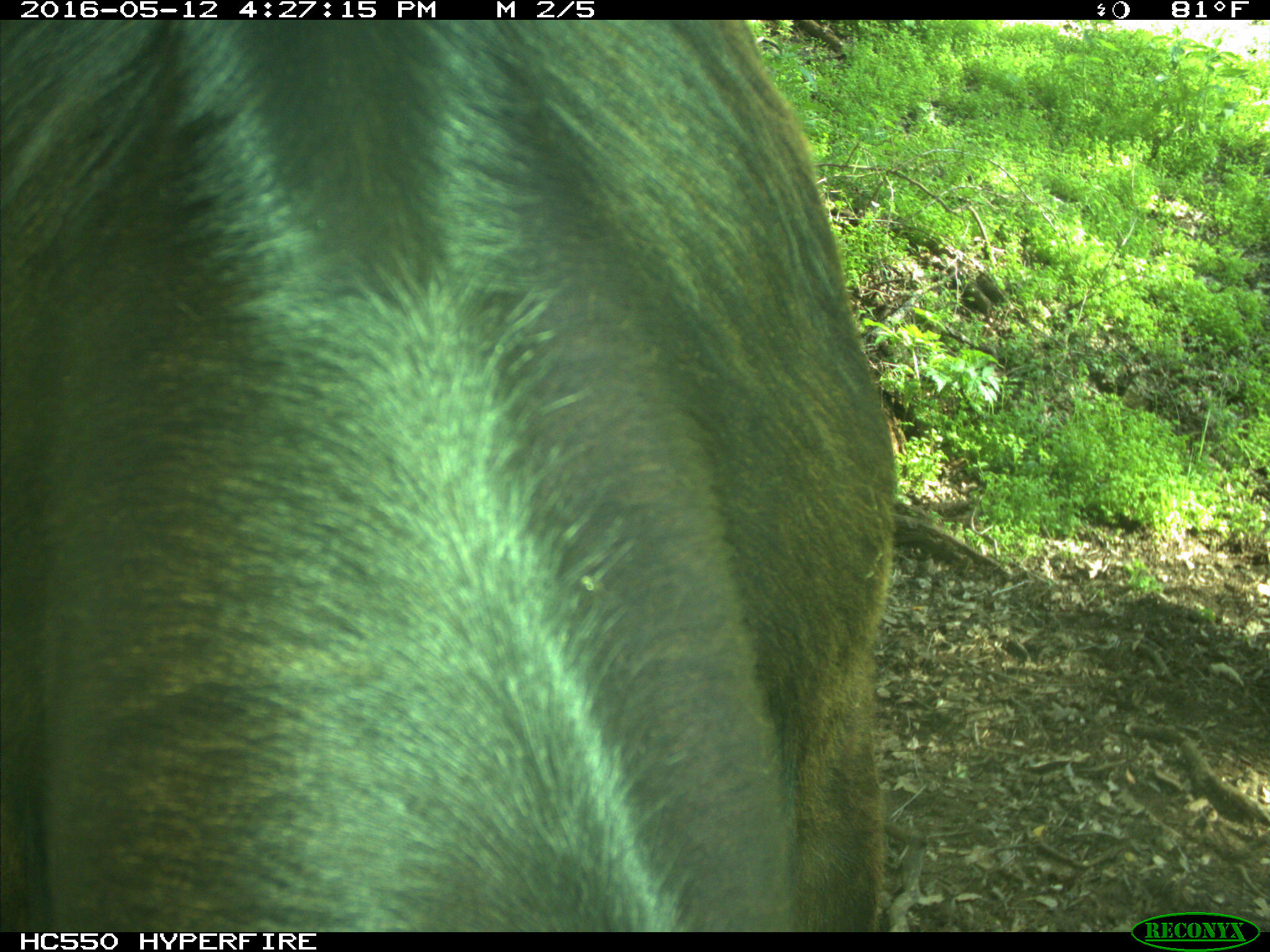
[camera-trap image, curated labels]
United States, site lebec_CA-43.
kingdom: Animalia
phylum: Chordata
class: Mammalia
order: Artiodactyla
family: Bovidae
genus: Bos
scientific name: Bos taurus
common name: domestic cow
Bos taurus (domestic cow).